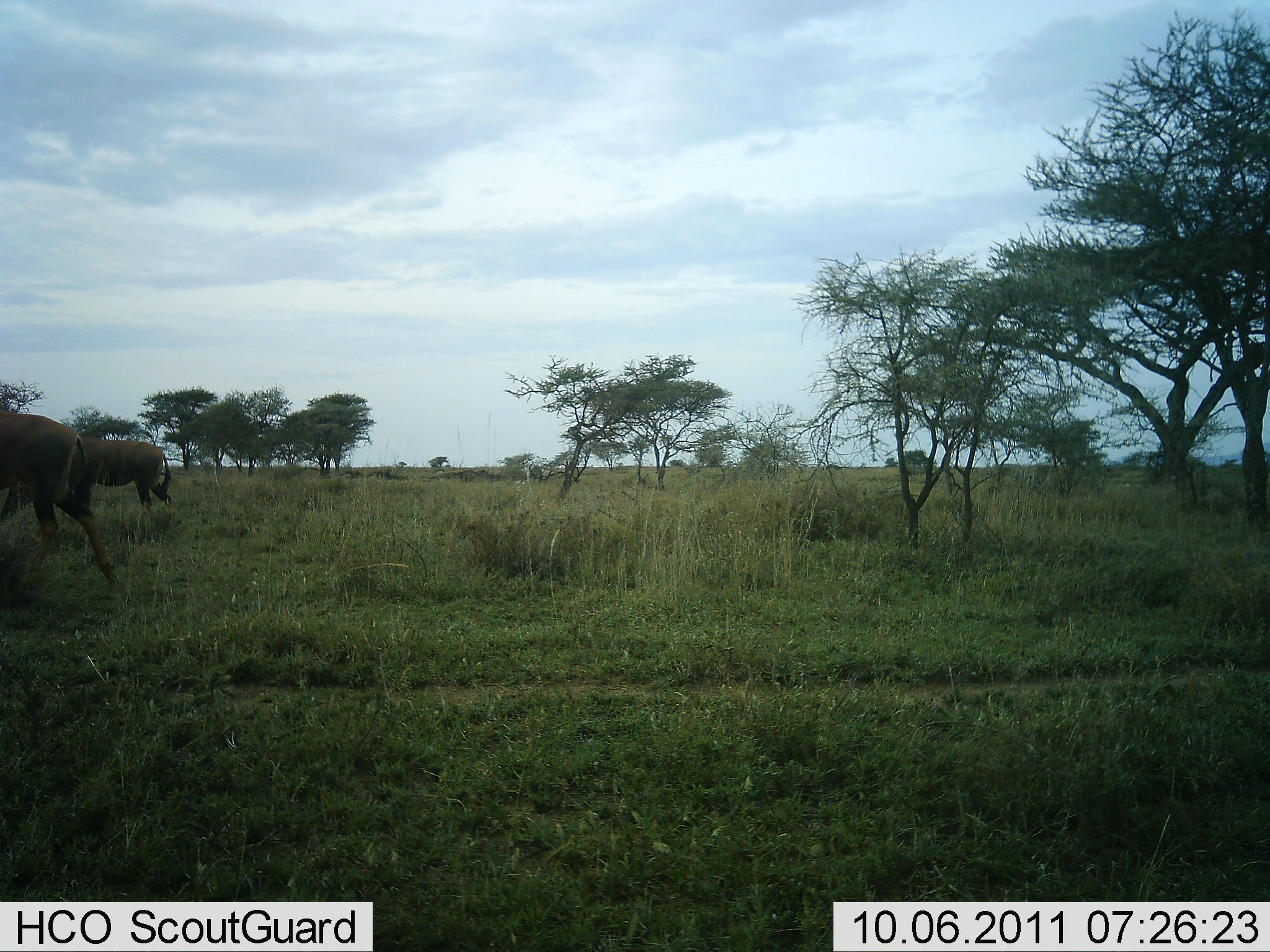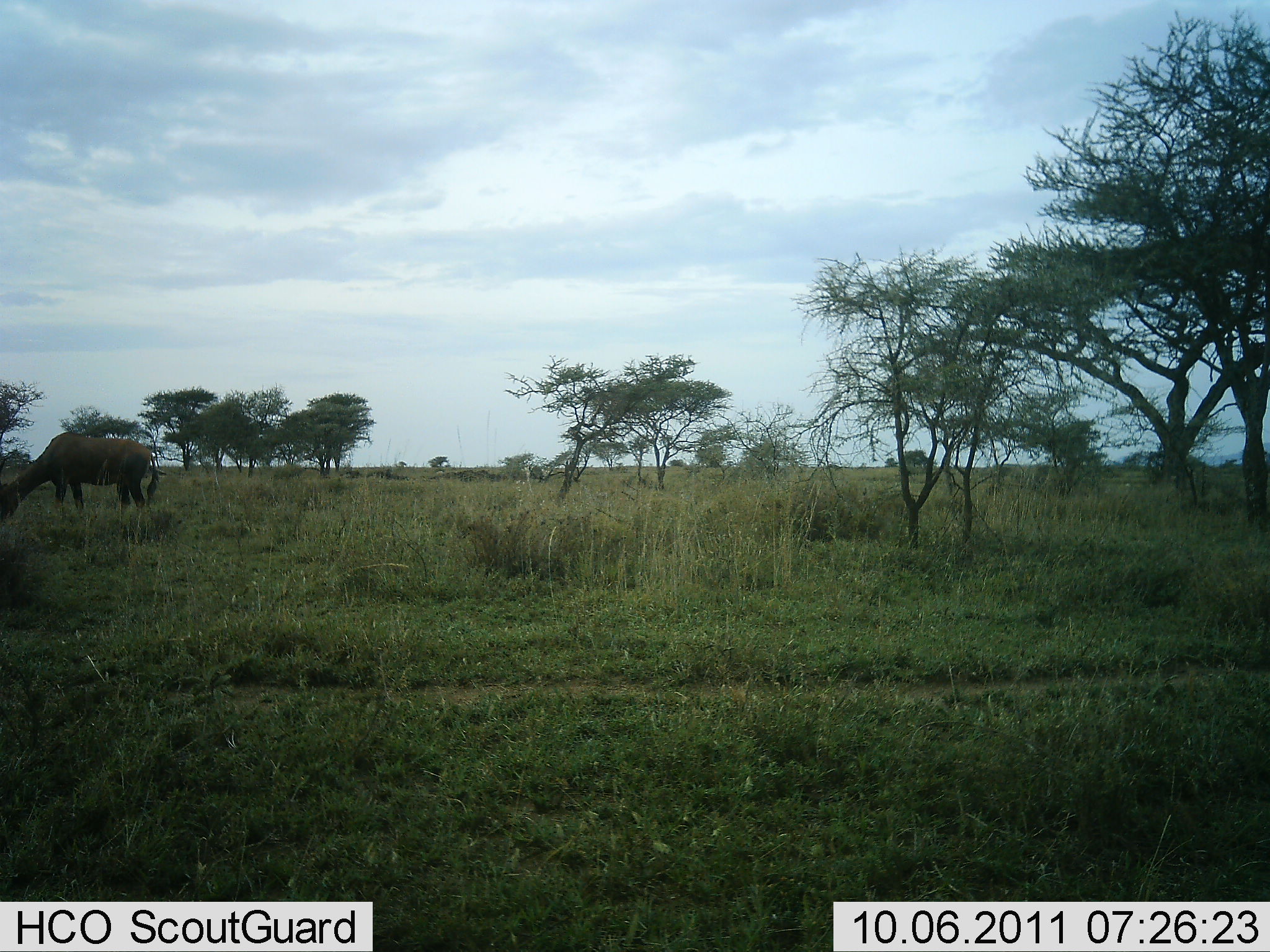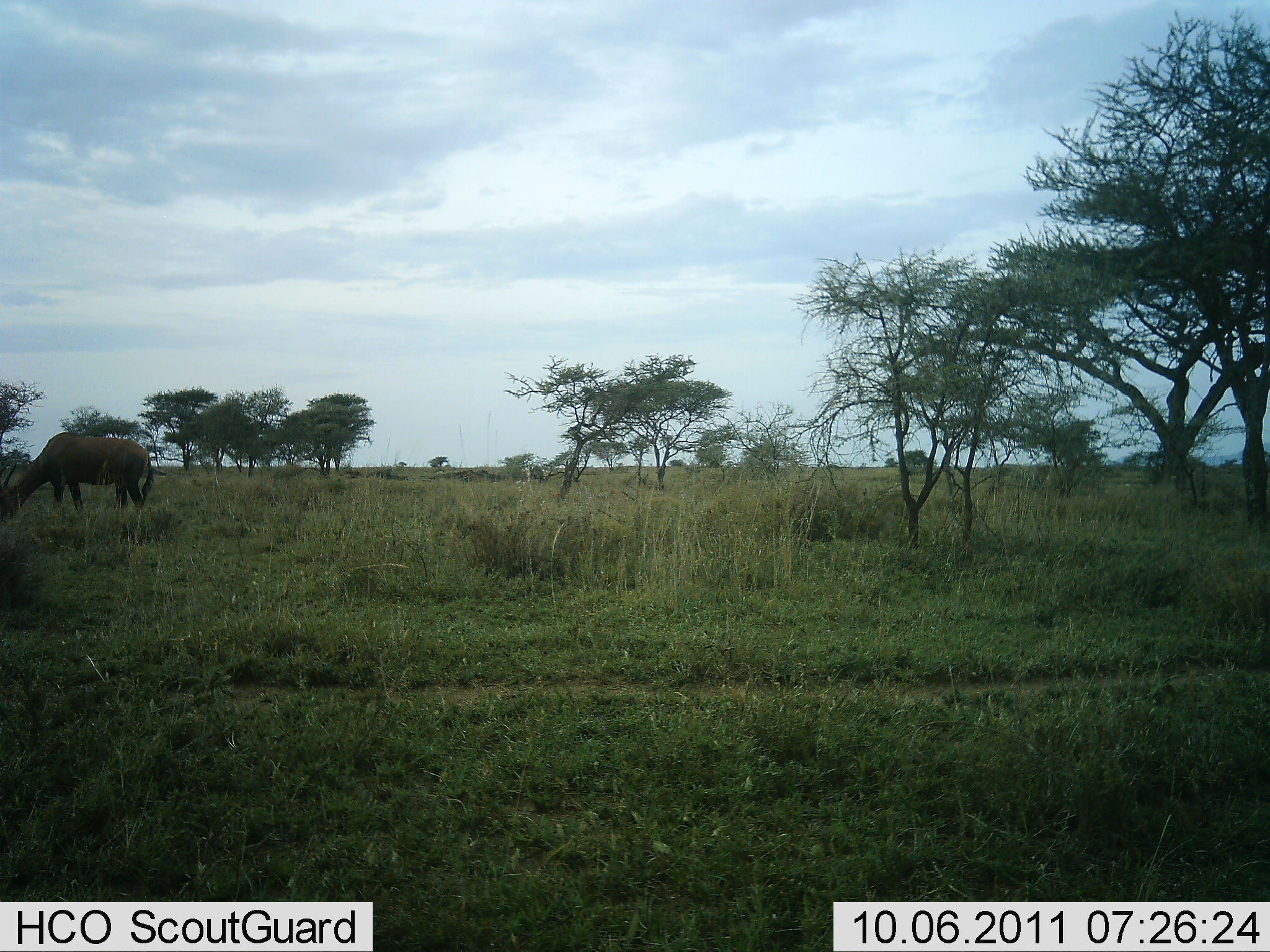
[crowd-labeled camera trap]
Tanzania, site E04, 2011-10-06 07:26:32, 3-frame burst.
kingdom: Animalia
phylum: Chordata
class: Mammalia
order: Artiodactyla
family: Bovidae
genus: Damaliscus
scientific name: Damaliscus lunatus jimela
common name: topi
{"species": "topi (Damaliscus lunatus jimela)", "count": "2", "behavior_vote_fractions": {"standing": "14%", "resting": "0%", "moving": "43%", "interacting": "0%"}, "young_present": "0%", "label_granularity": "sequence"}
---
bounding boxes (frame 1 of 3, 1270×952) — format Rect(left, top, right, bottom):
animal: Rect(0, 409, 115, 588); Rect(1, 414, 173, 533)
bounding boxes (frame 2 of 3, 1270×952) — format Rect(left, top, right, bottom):
animal: Rect(0, 431, 160, 529)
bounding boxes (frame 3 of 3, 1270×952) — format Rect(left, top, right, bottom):
animal: Rect(0, 431, 152, 536)